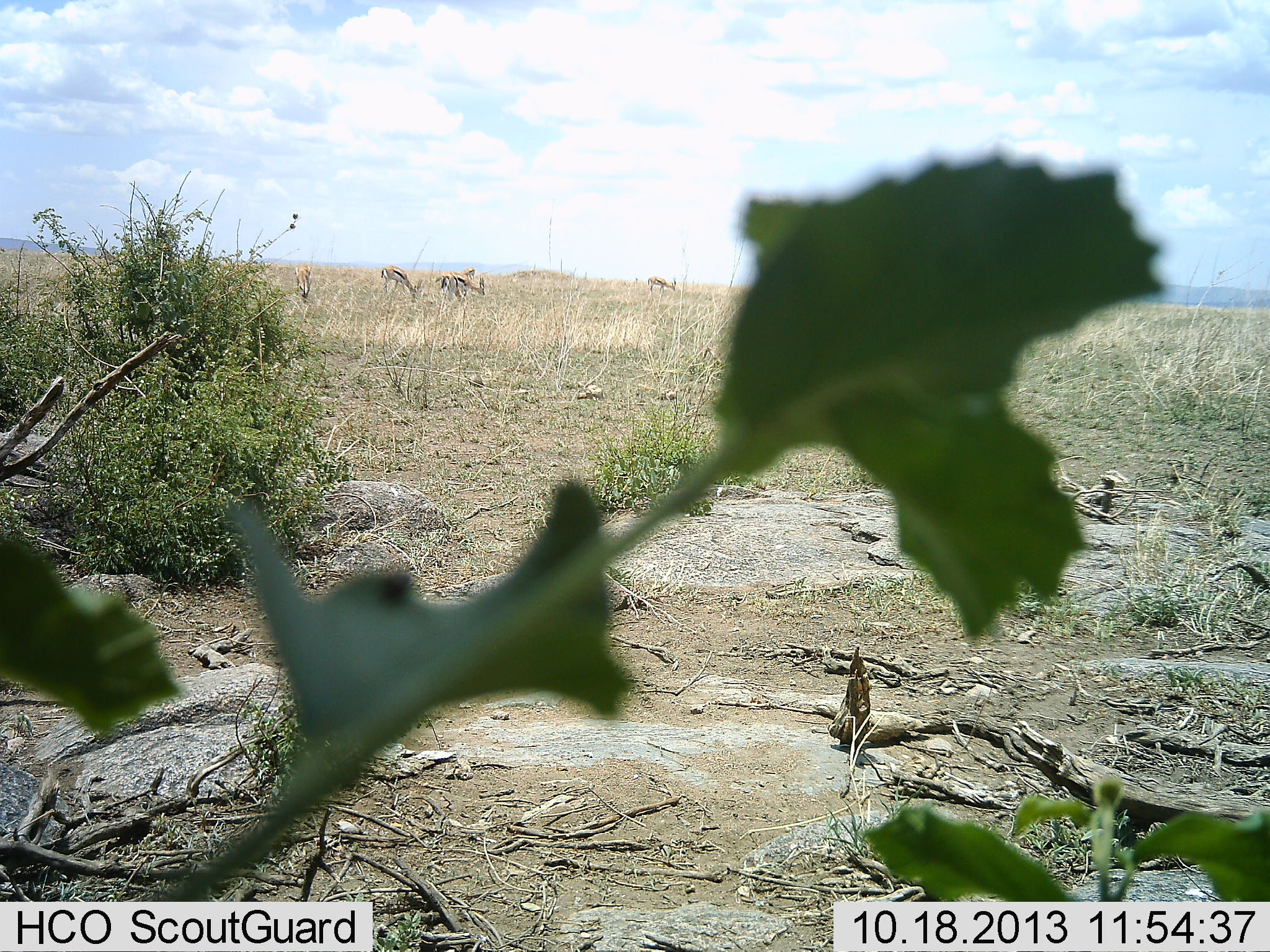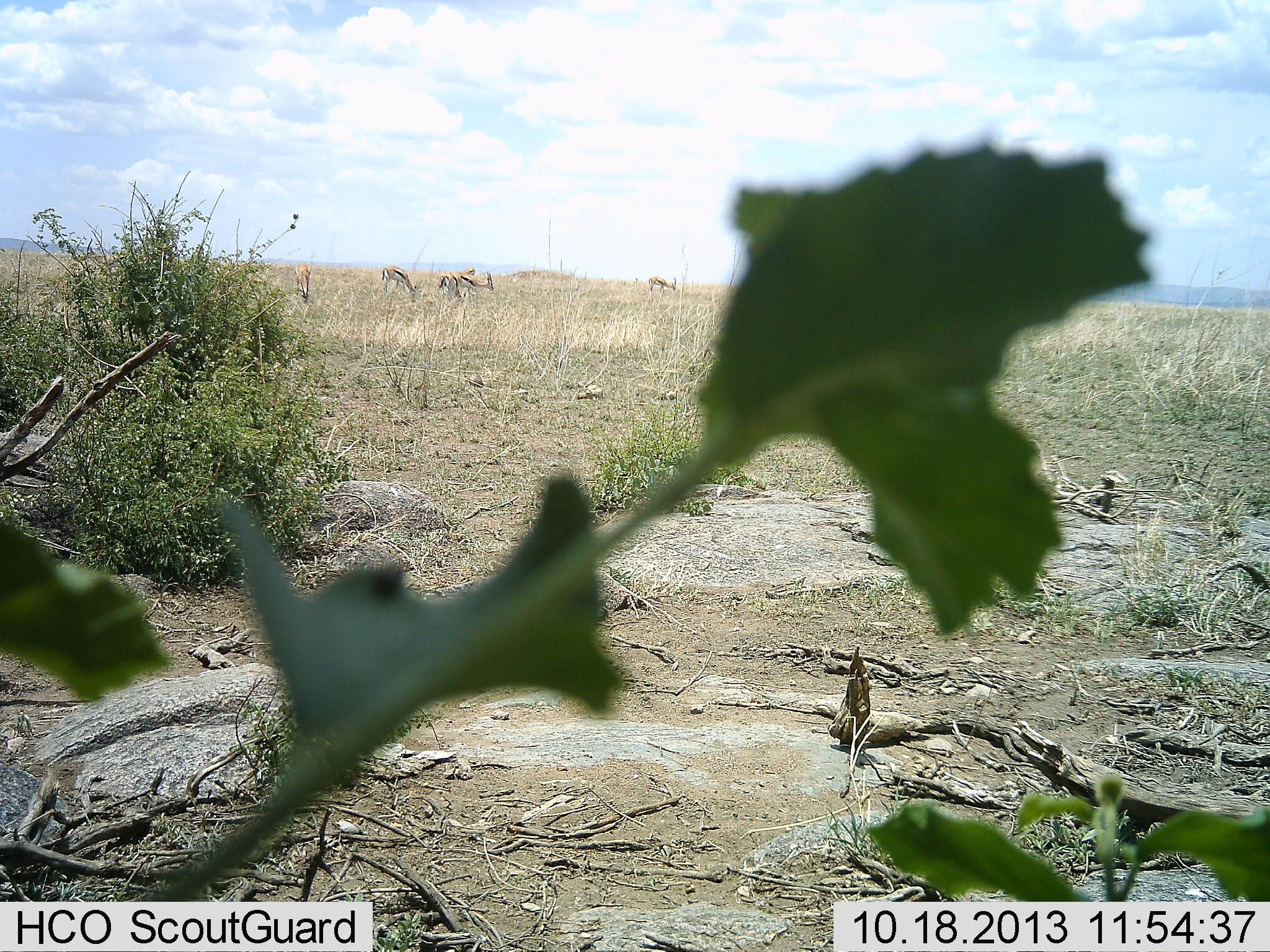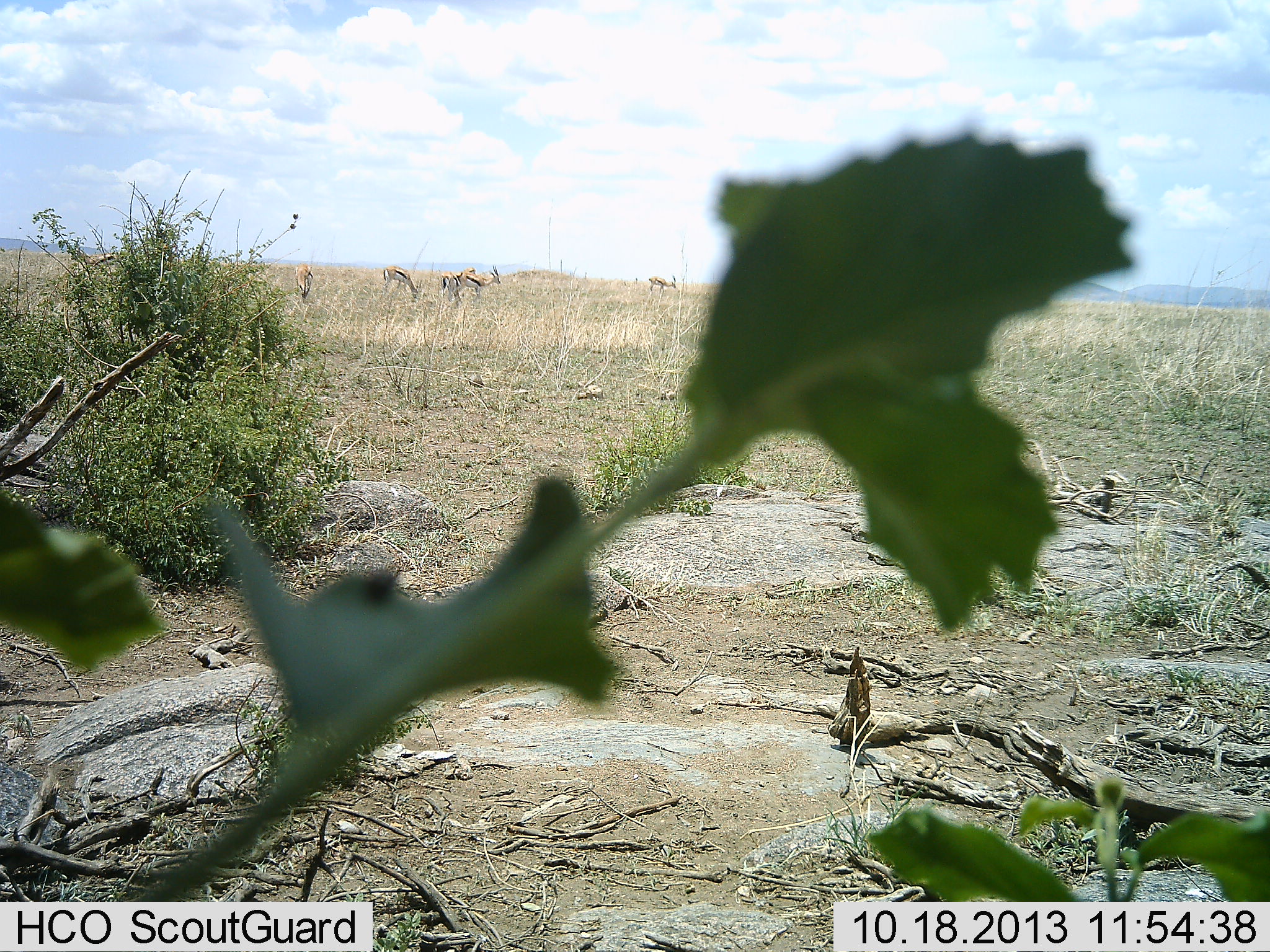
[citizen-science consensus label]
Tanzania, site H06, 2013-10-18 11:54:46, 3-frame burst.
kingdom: Animalia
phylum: Chordata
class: Mammalia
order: Artiodactyla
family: Bovidae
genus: Eudorcas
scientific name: Eudorcas thomsonii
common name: thomson's gazelle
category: gazellethomsons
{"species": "gazellethomsons (thomson's gazelle) (Eudorcas thomsonii)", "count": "6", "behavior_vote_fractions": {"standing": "60%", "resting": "0%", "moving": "40%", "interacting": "0%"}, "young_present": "0%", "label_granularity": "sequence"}